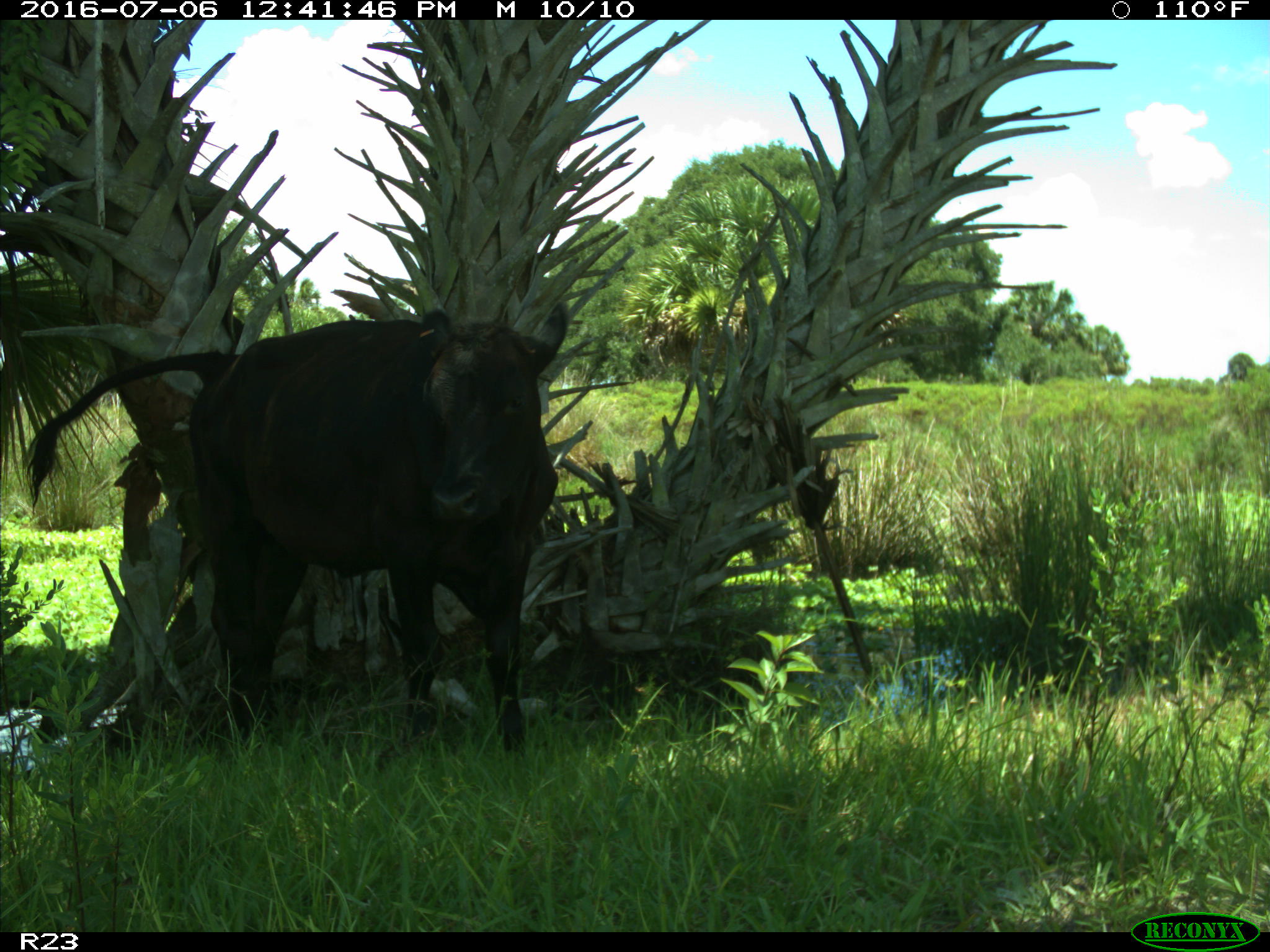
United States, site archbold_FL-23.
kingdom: Animalia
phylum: Chordata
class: Mammalia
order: Artiodactyla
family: Bovidae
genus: Bos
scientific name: Bos taurus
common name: domestic cow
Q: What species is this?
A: Bos taurus (domestic cow).